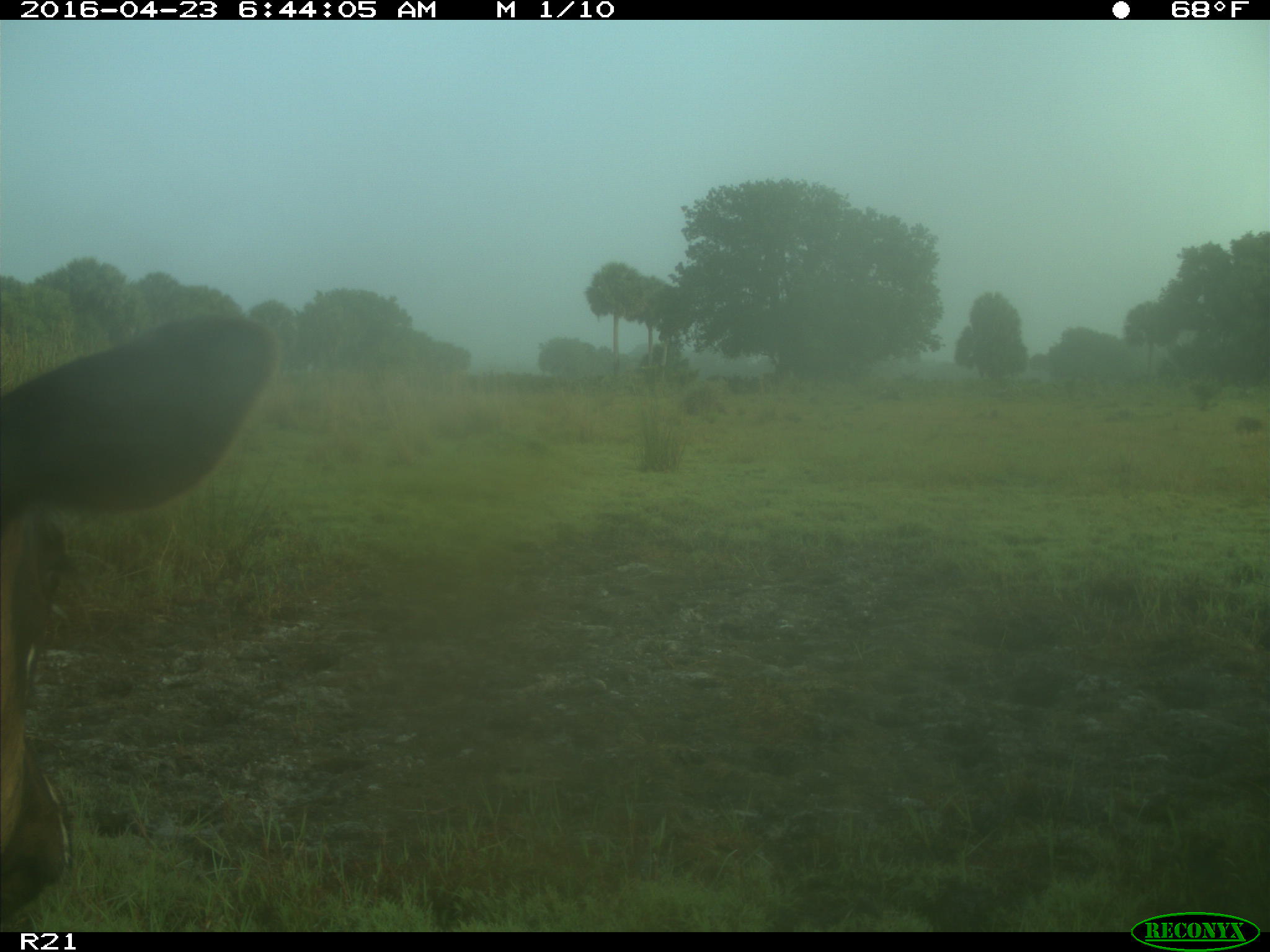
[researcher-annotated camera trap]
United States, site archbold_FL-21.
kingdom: Animalia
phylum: Chordata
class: Mammalia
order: Artiodactyla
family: Bovidae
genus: Bos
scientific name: Bos taurus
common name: domestic cow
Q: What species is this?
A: Bos taurus (domestic cow).